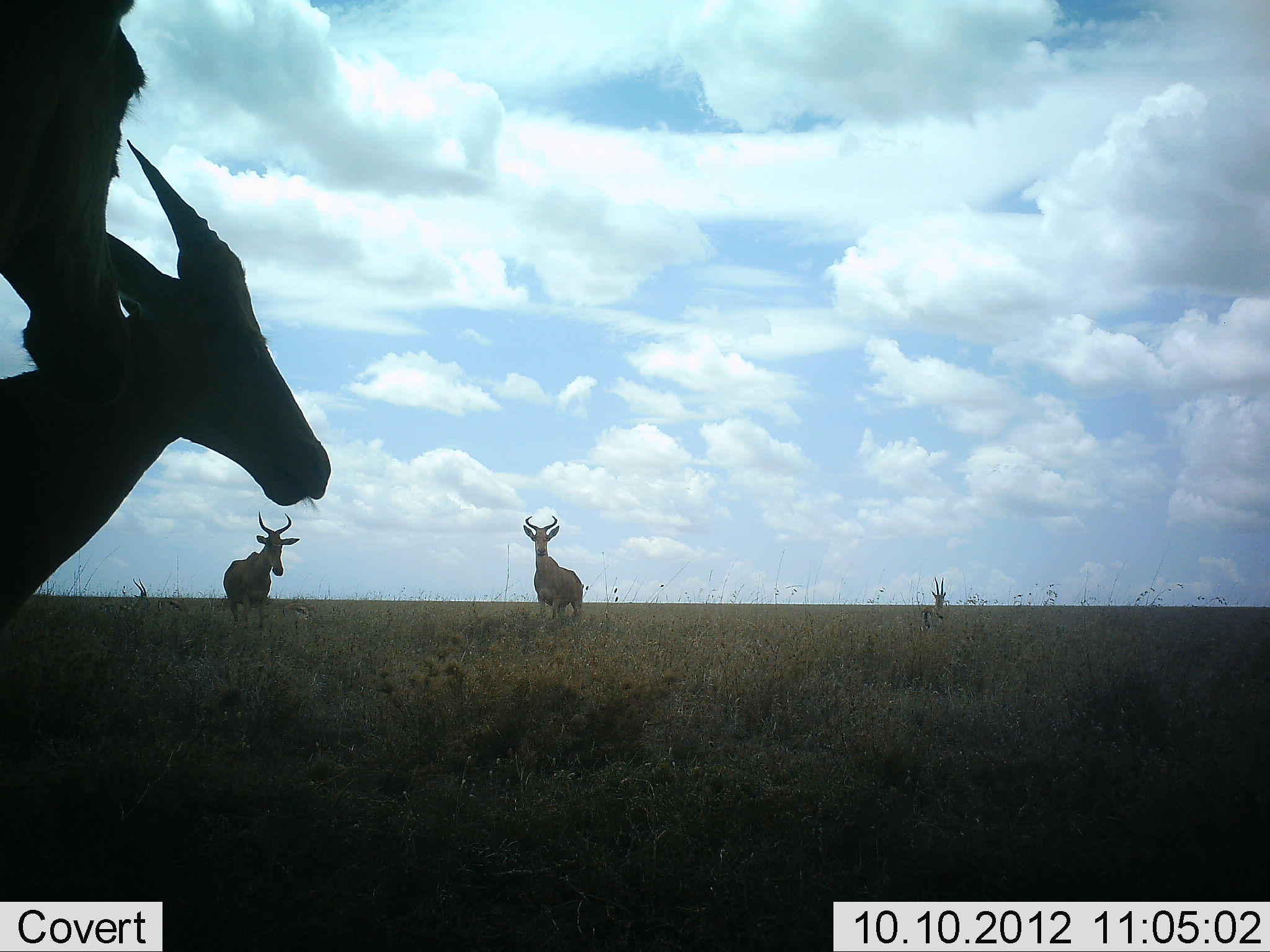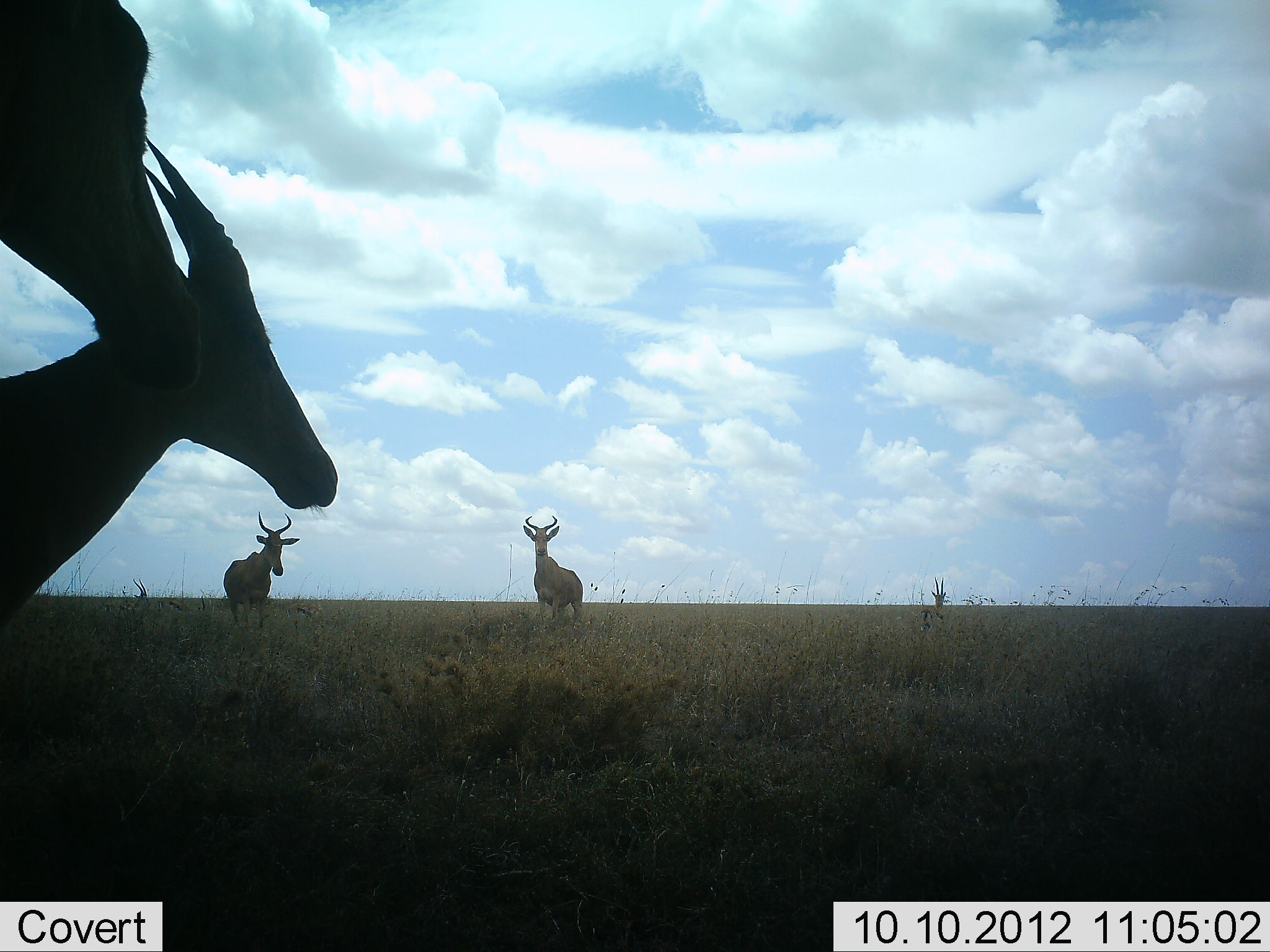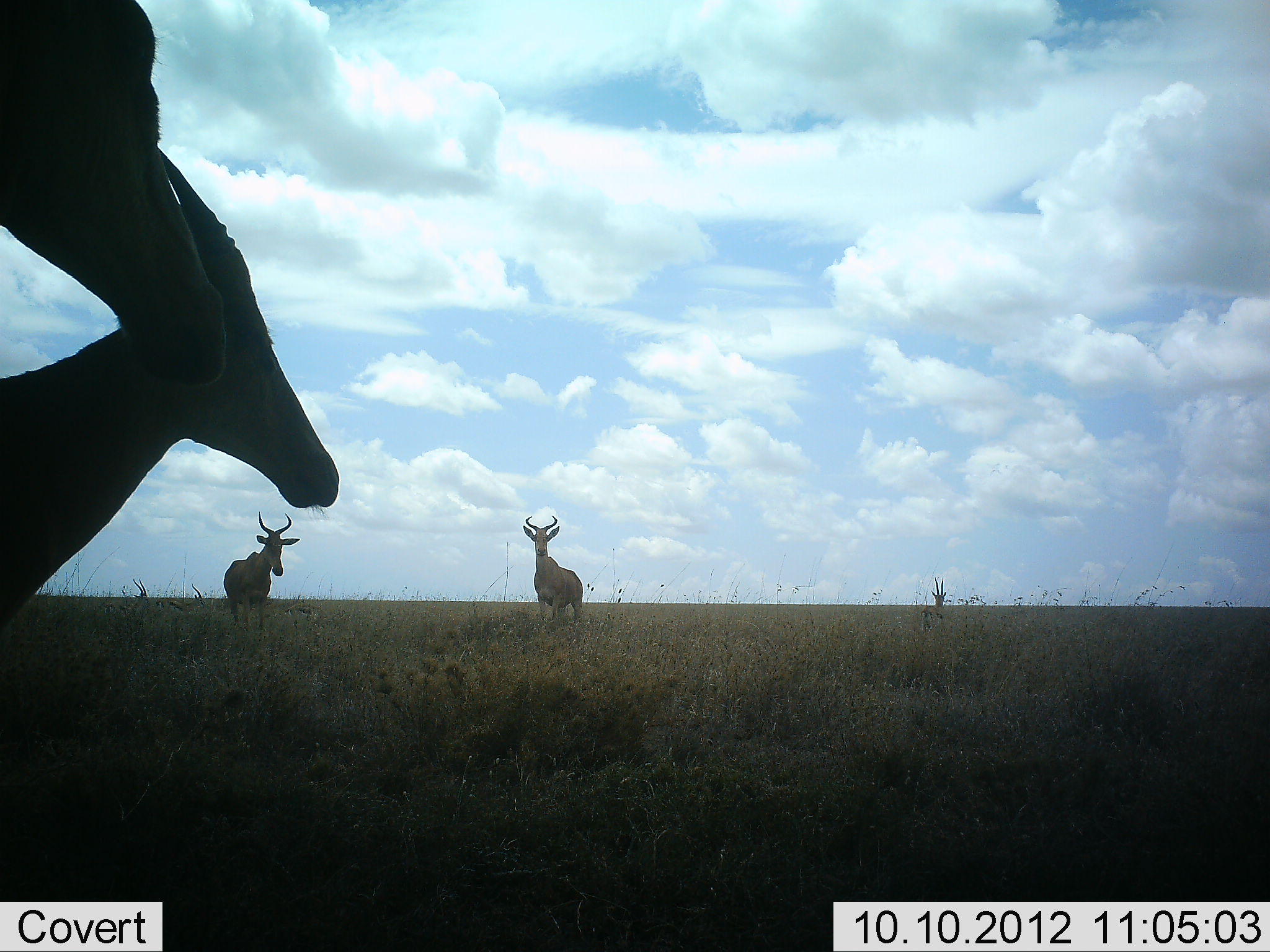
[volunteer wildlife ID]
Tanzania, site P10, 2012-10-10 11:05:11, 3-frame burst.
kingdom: Animalia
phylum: Chordata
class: Mammalia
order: Artiodactyla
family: Bovidae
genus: Eudorcas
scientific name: Eudorcas thomsonii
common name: thomson's gazelle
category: gazellethomsons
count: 2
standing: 100%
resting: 0%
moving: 8%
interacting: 0%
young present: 0%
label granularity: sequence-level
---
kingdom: Animalia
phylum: Chordata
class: Mammalia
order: Artiodactyla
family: Bovidae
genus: Alcelaphus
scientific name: Alcelaphus buselaphus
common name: hartebeest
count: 4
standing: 96%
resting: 8%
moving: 4%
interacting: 4%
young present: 0%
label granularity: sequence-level